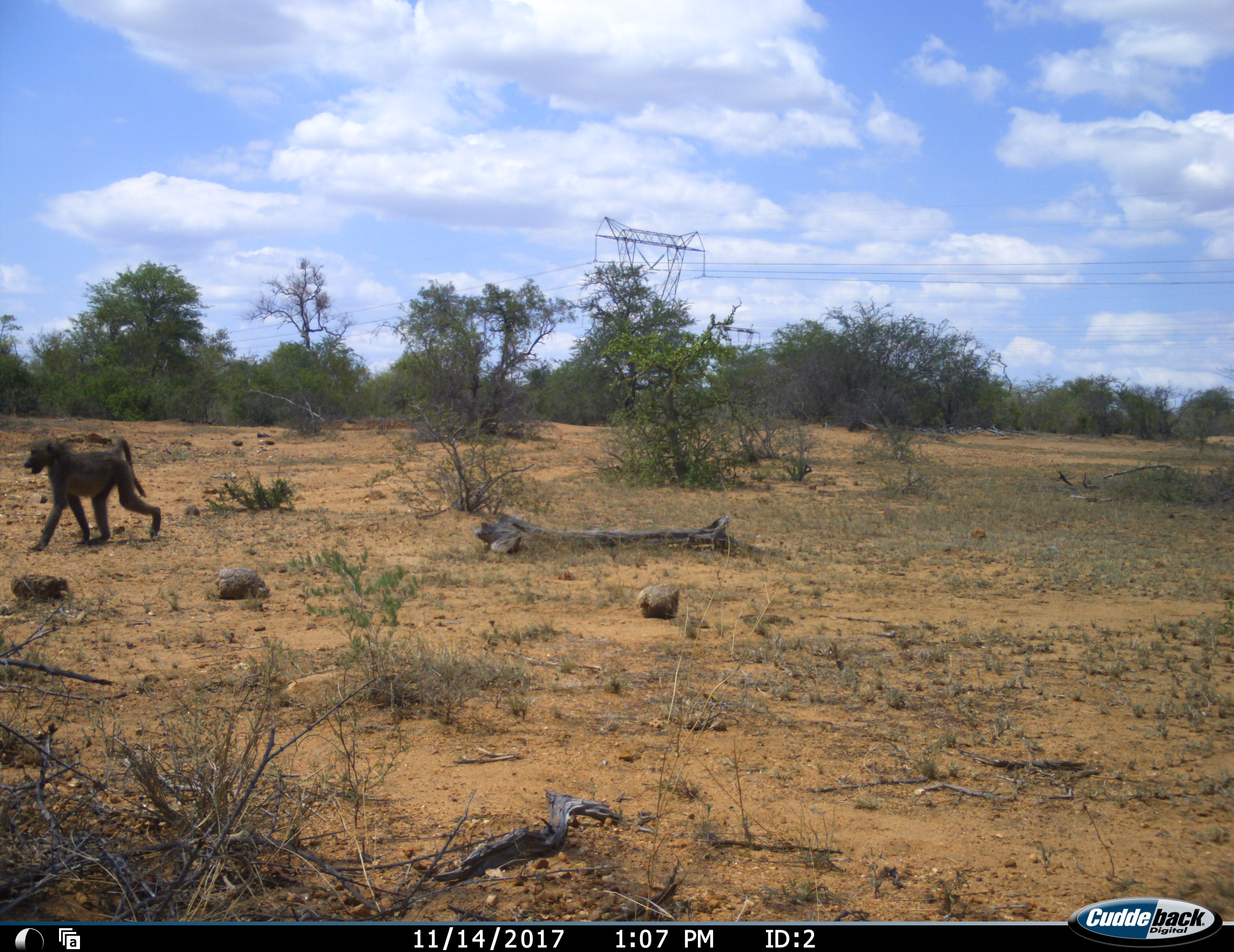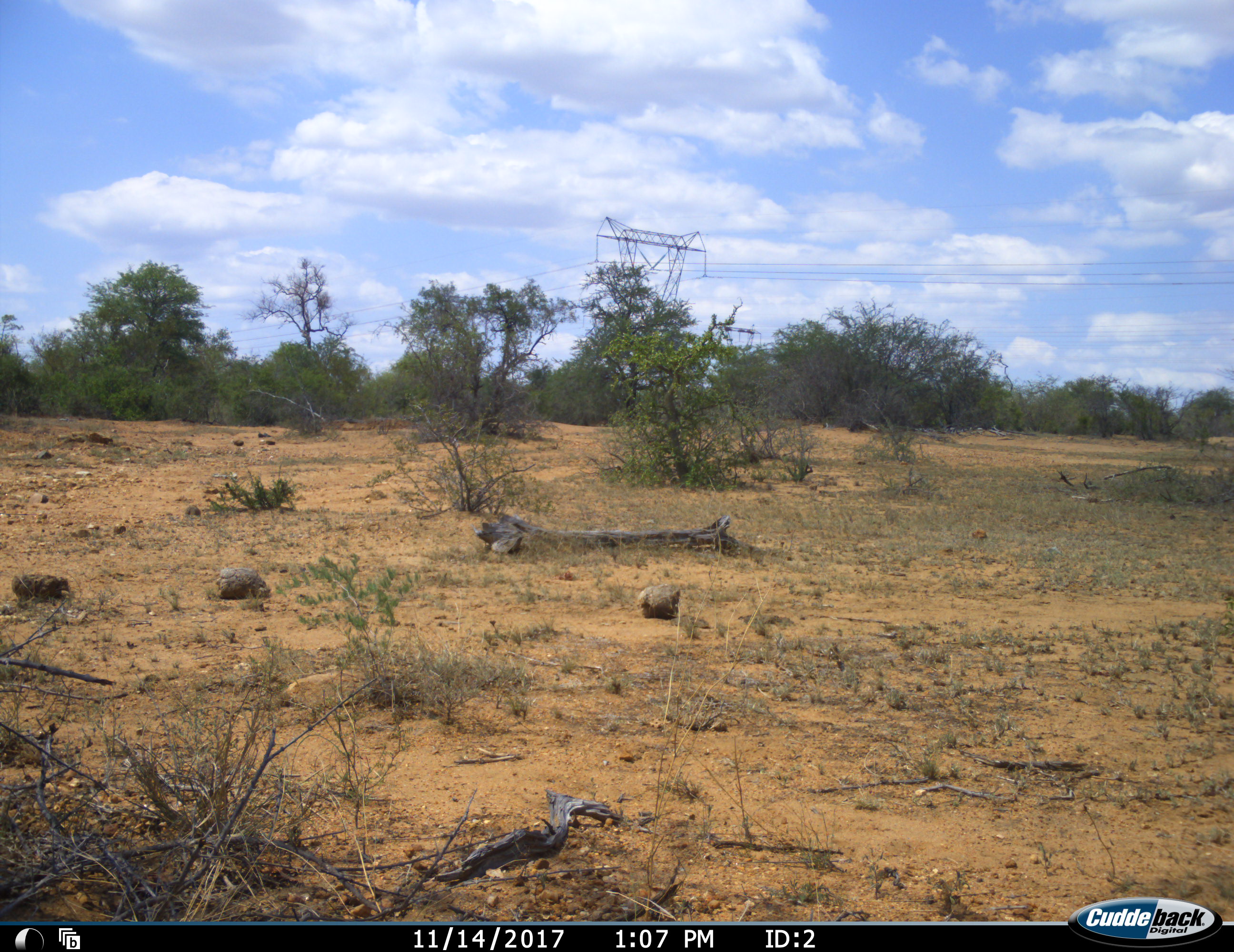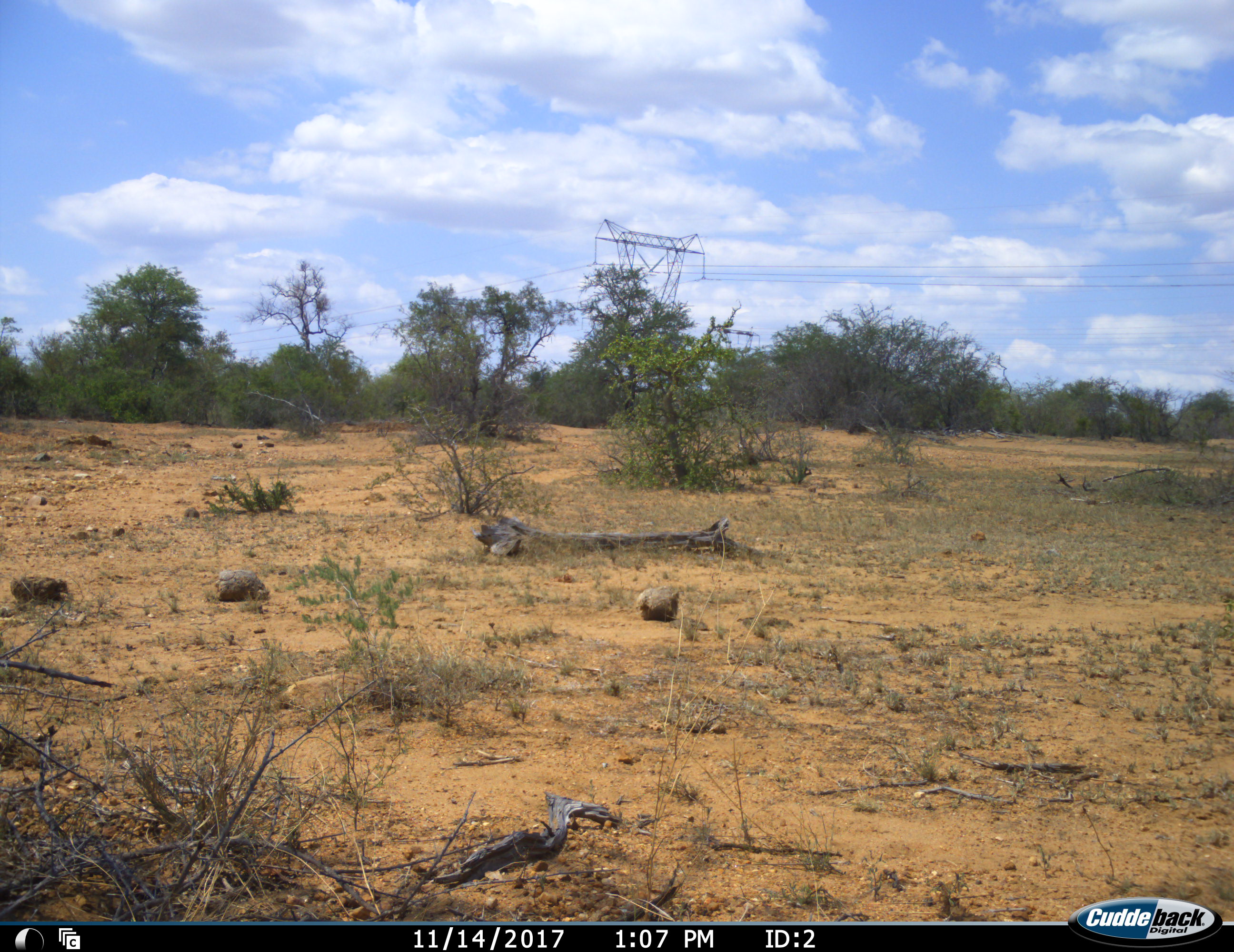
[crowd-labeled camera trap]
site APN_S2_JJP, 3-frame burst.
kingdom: Animalia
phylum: Chordata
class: Mammalia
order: Primates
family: Cercopithecidae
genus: Papio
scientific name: Papio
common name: baboon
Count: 1.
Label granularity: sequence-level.